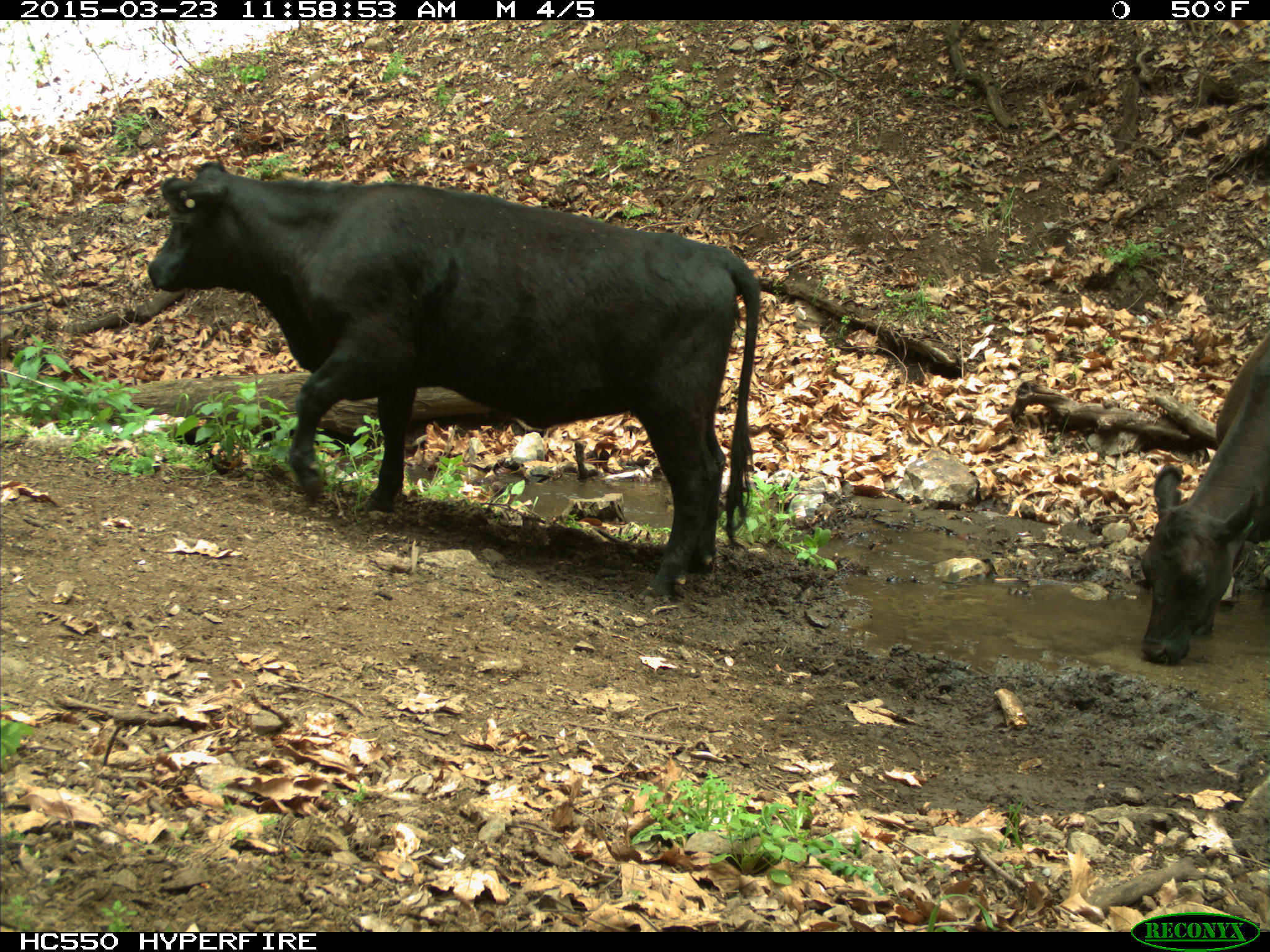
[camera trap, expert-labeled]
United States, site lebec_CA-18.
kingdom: Animalia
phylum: Chordata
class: Mammalia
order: Artiodactyla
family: Bovidae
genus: Bos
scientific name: Bos taurus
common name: domestic cow